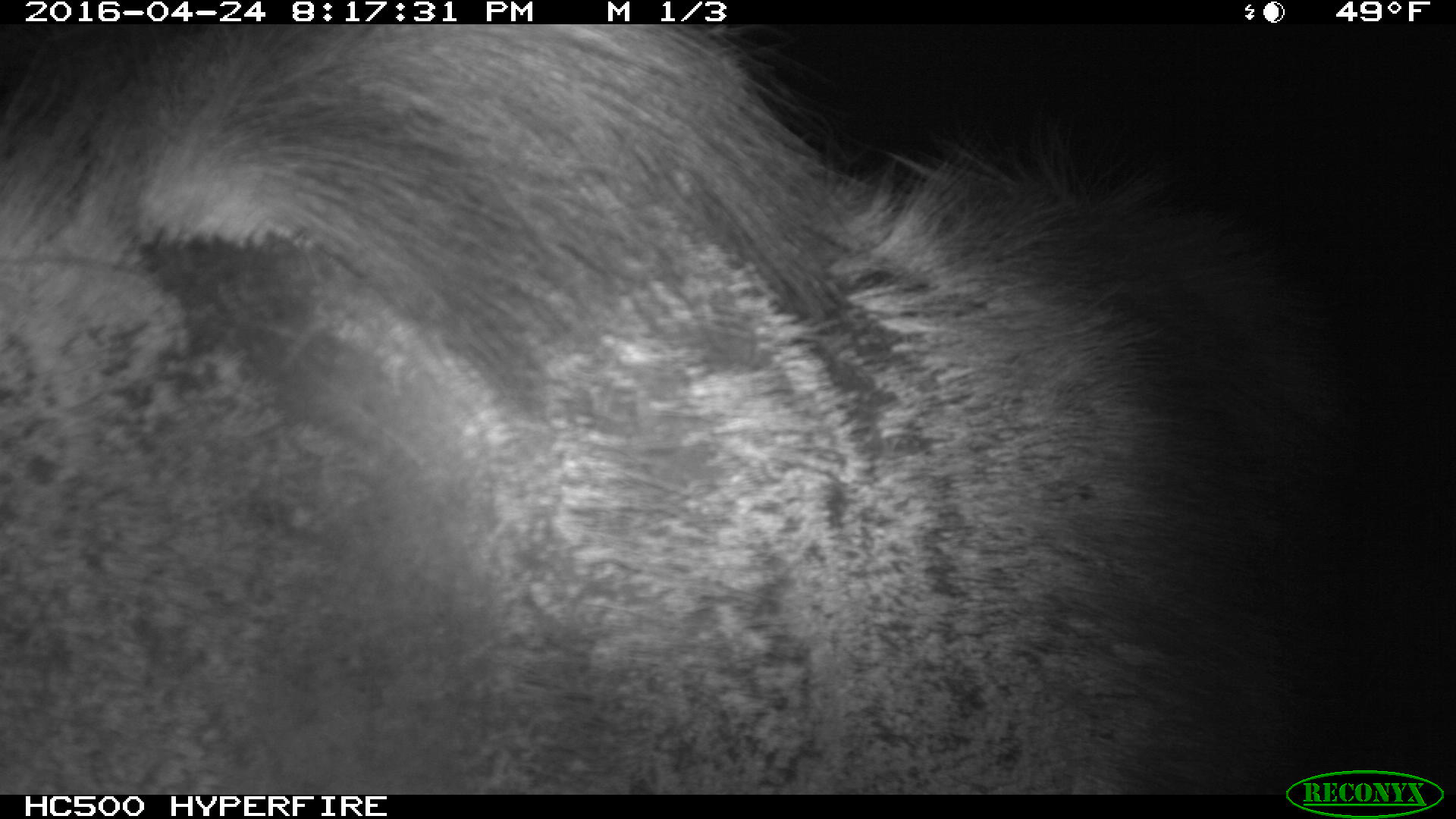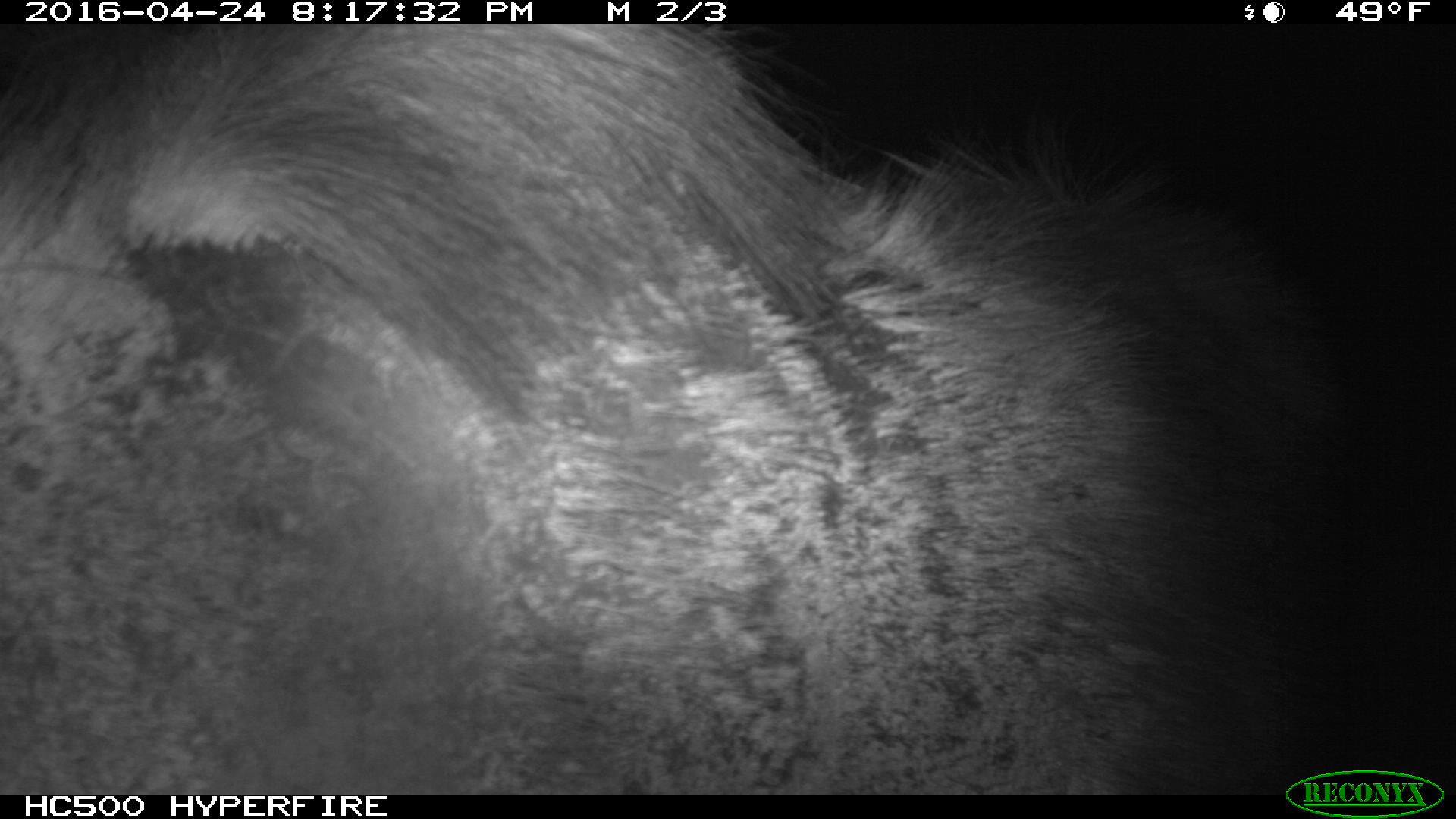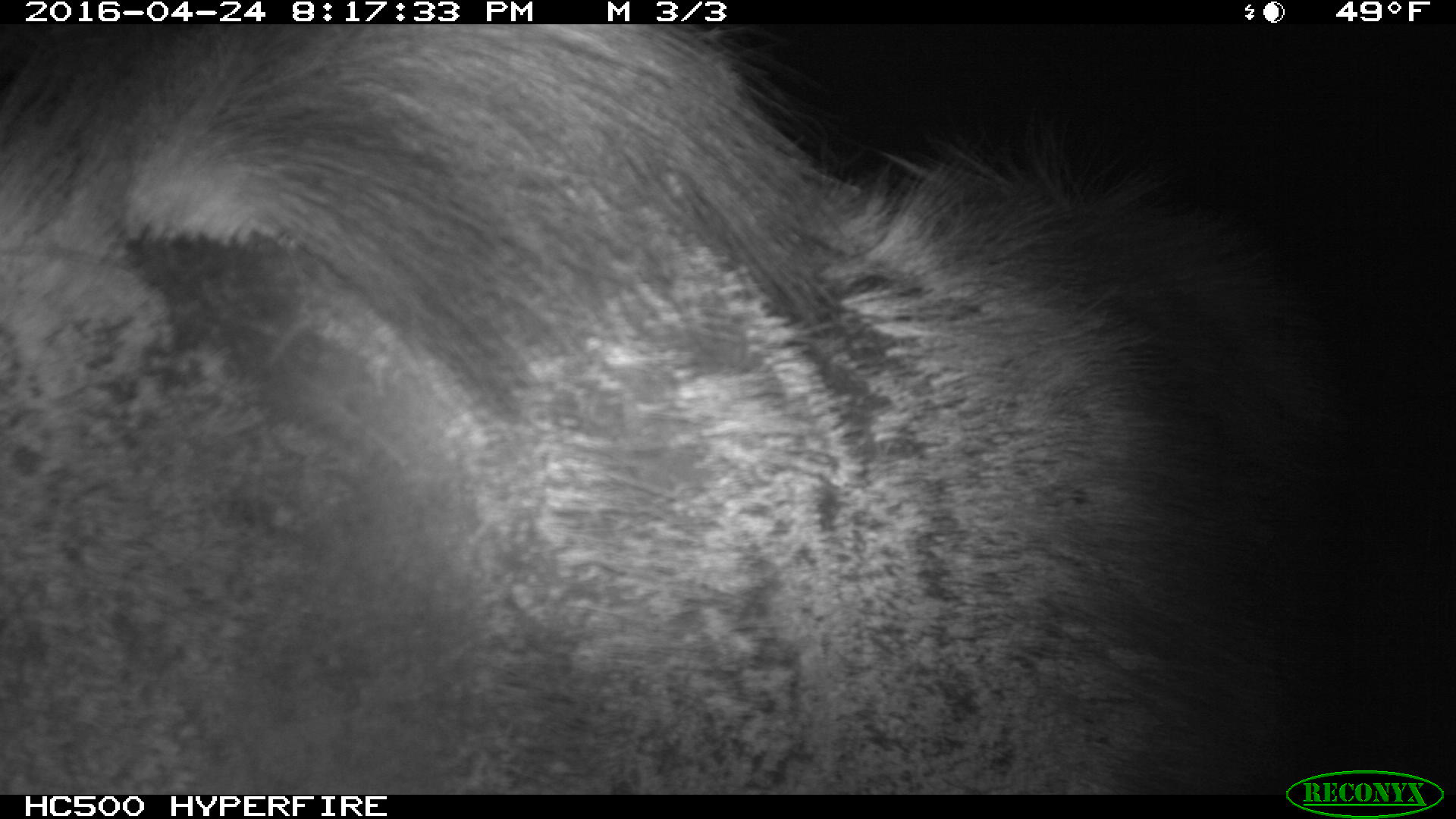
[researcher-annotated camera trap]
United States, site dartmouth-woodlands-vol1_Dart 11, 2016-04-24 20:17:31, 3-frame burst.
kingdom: Animalia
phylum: Chordata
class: Mammalia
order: Artiodactyla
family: Cervidae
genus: Alces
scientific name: Alces alces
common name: moose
Moose (Alces alces).